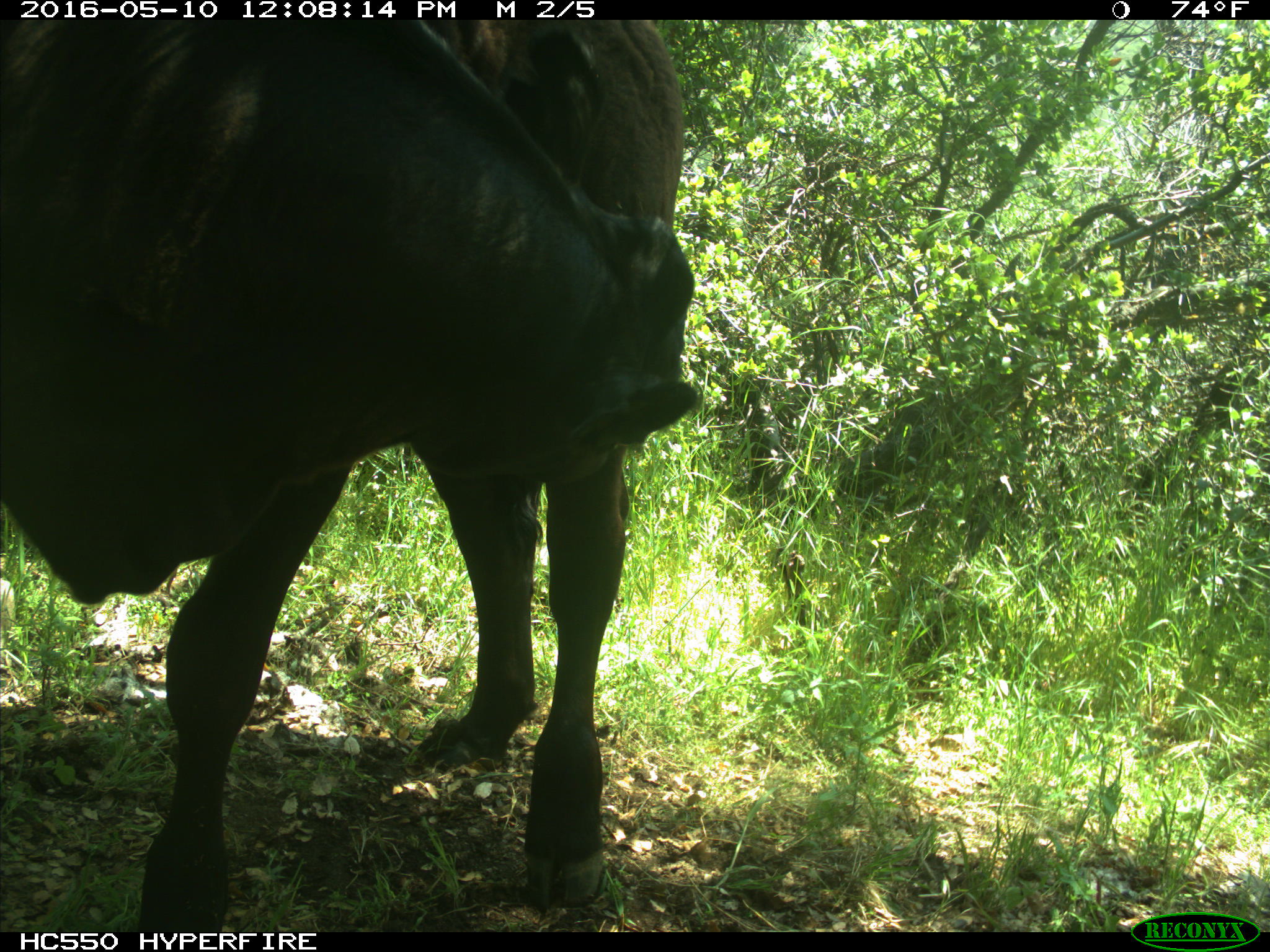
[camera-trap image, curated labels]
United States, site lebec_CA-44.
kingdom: Animalia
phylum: Chordata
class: Mammalia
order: Artiodactyla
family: Bovidae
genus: Bos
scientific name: Bos taurus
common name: domestic cow